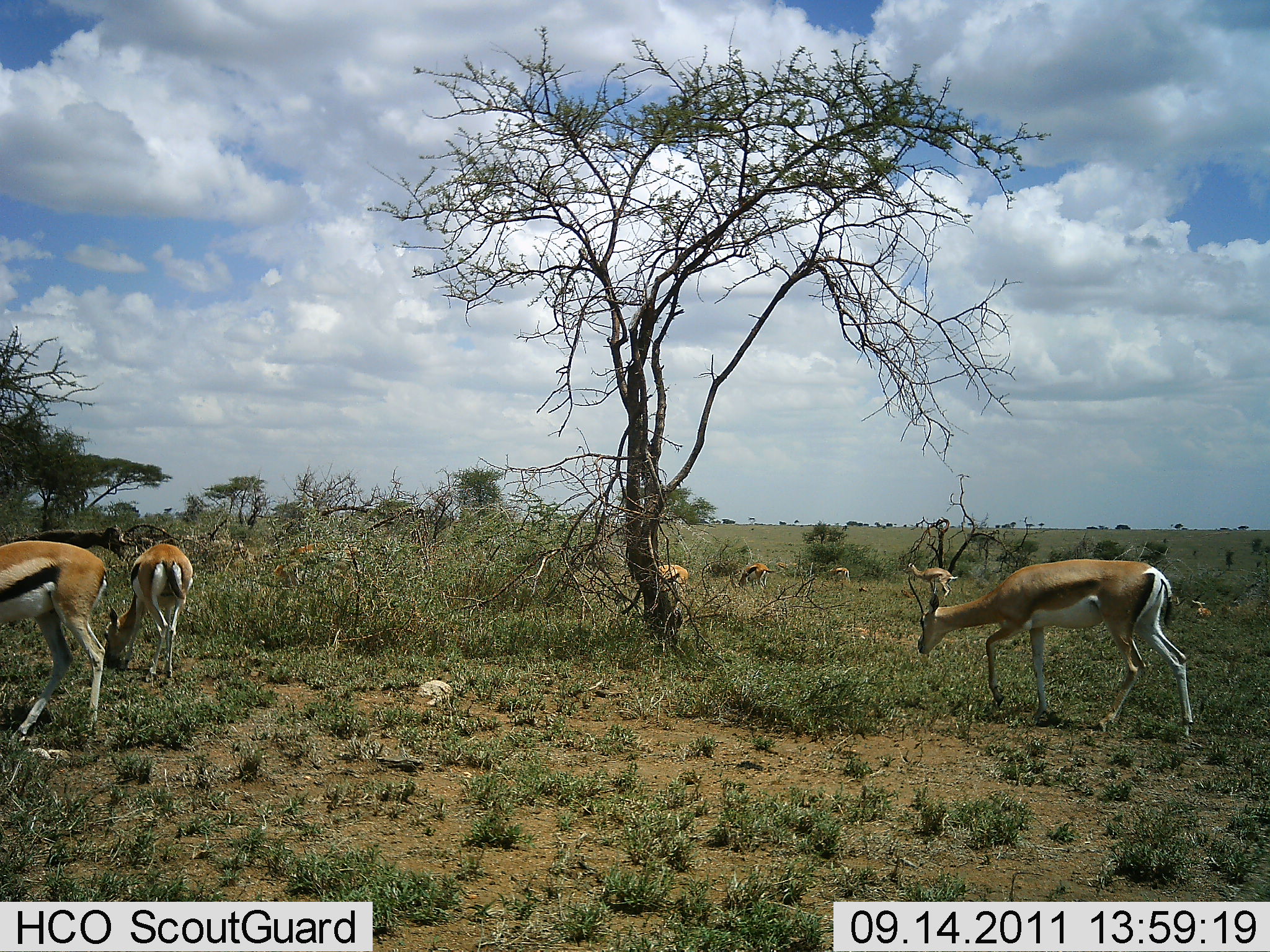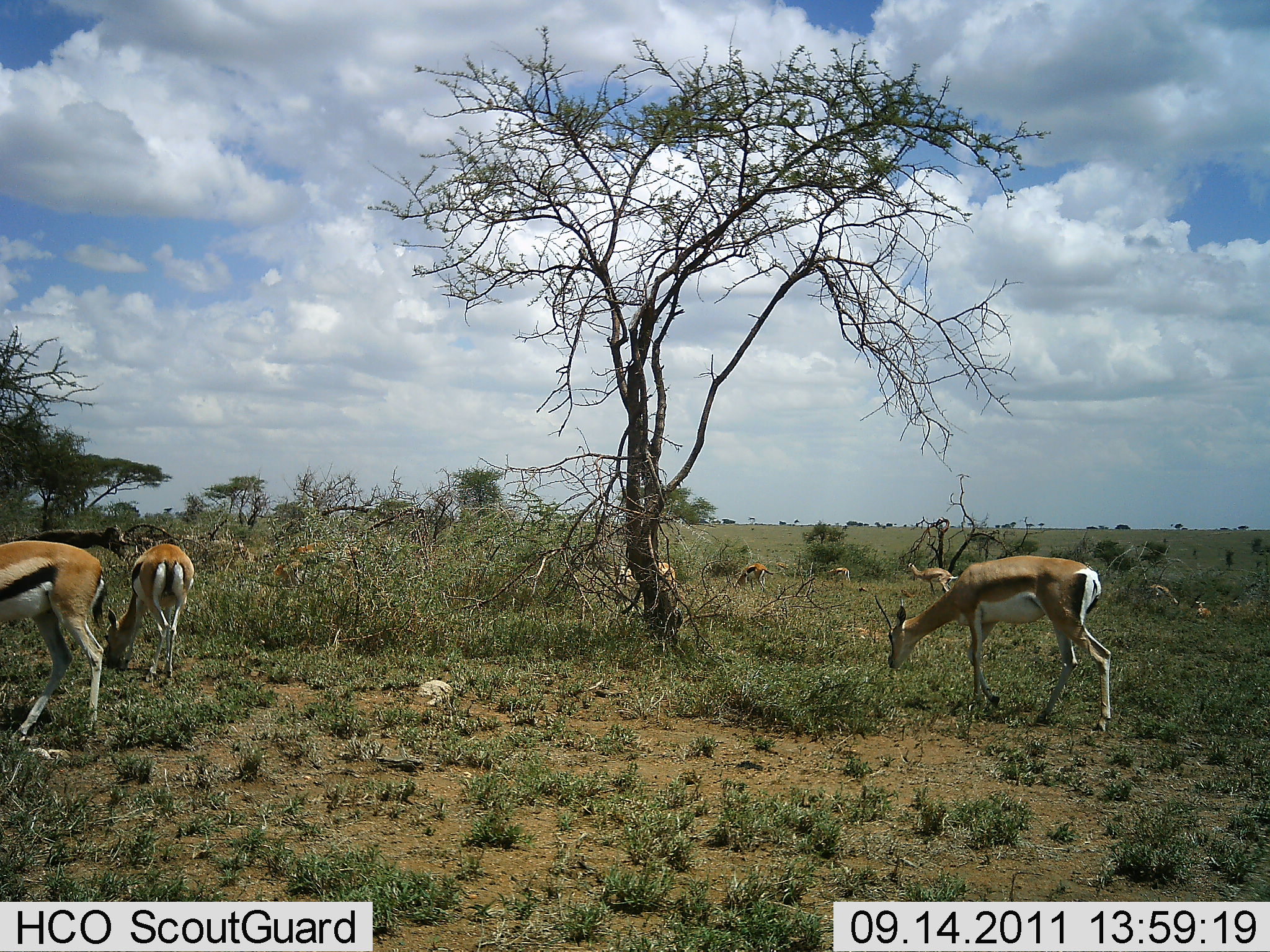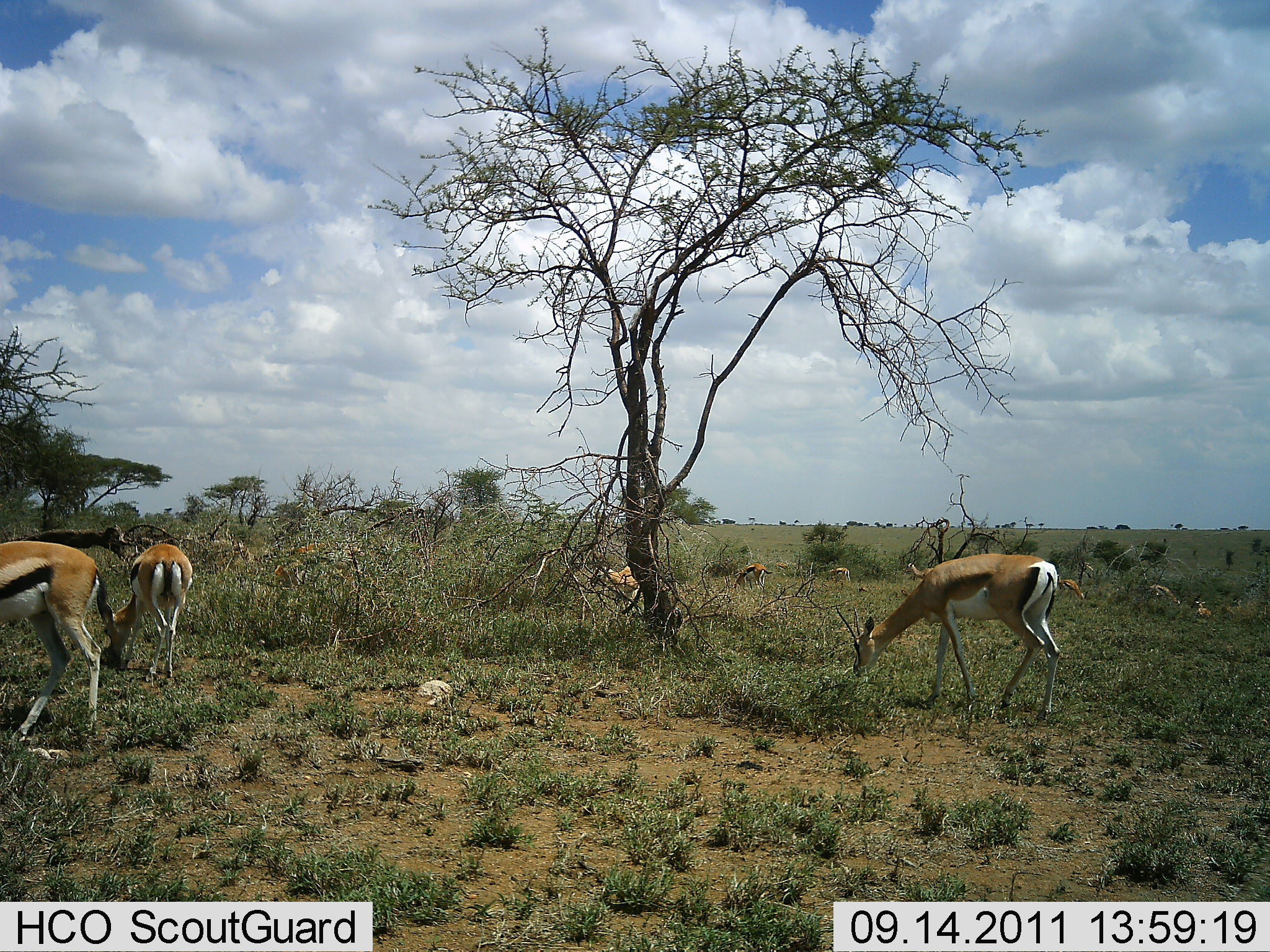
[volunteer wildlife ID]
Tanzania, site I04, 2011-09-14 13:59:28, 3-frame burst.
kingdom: Animalia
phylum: Chordata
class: Mammalia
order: Artiodactyla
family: Bovidae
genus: Eudorcas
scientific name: Eudorcas thomsonii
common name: thomson's gazelle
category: gazellethomsons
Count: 9.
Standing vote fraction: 50%.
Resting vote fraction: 6%.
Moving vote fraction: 33%.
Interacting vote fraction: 0%.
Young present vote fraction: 0%.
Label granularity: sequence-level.